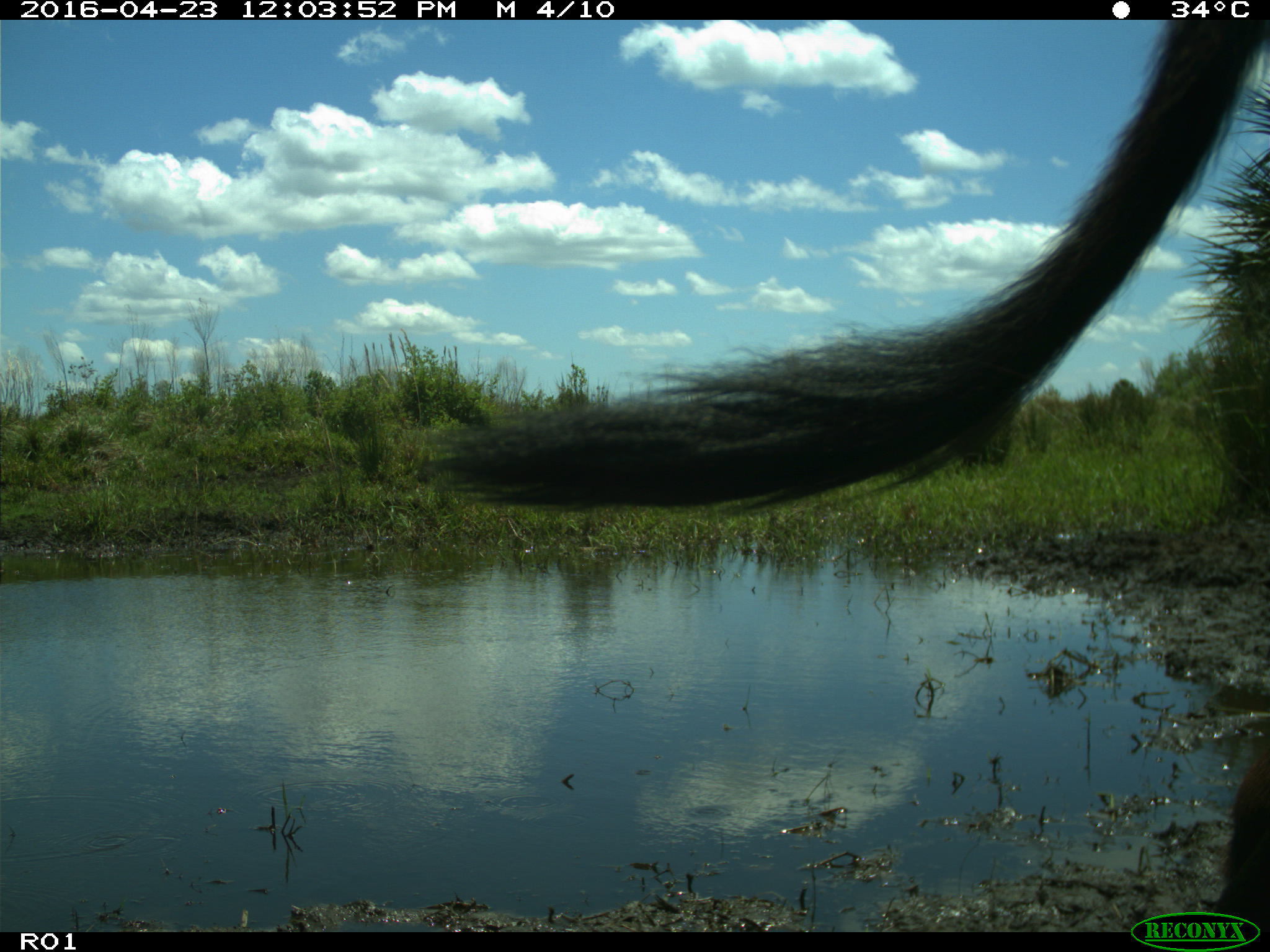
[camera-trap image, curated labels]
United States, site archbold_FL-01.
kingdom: Animalia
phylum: Chordata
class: Mammalia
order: Artiodactyla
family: Bovidae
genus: Bos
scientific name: Bos taurus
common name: domestic cow